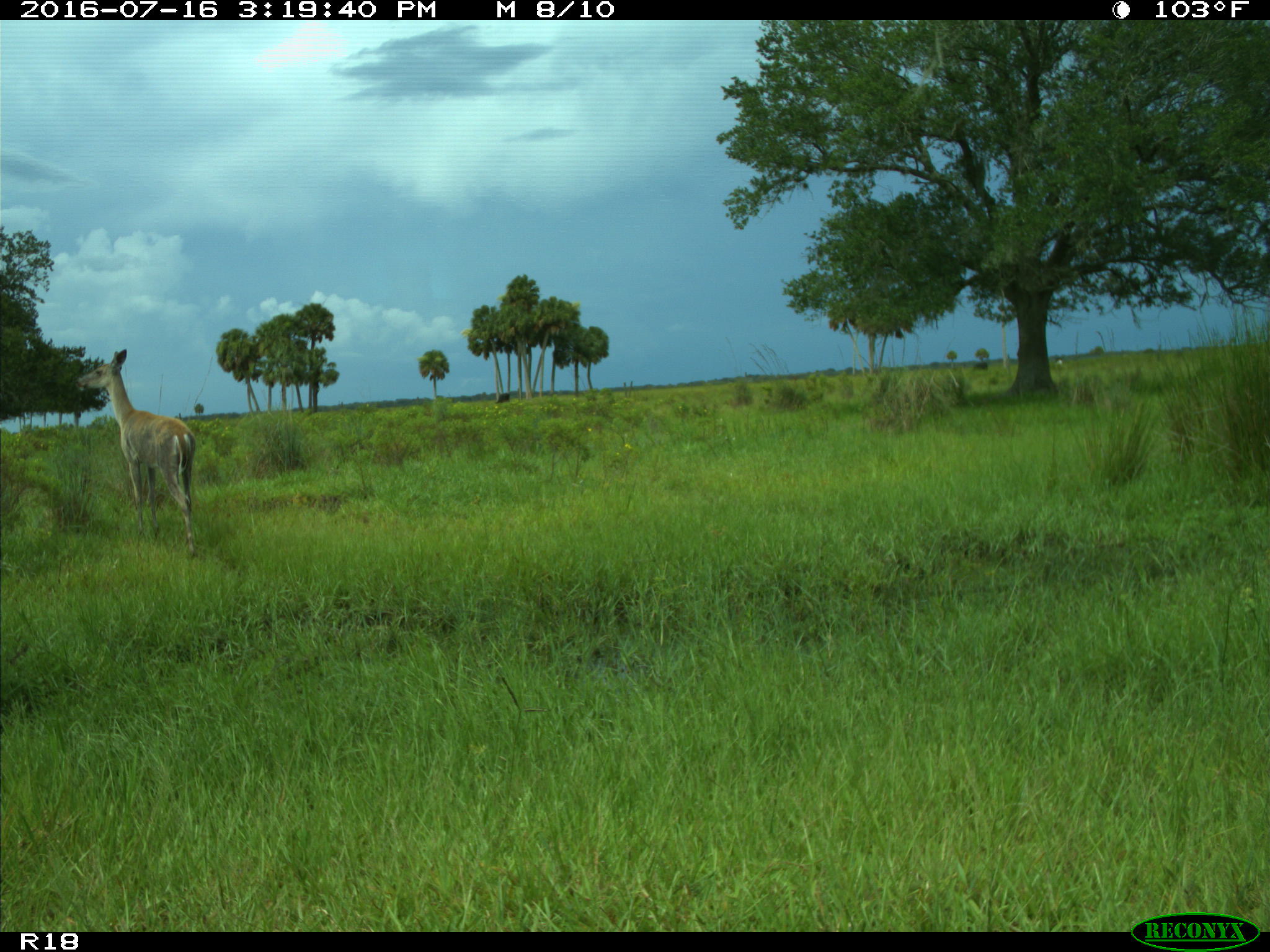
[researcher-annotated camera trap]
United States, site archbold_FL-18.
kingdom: Animalia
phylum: Chordata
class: Mammalia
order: Artiodactyla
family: Cervidae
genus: Odocoileus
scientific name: Odocoileus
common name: deer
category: unidentified deer